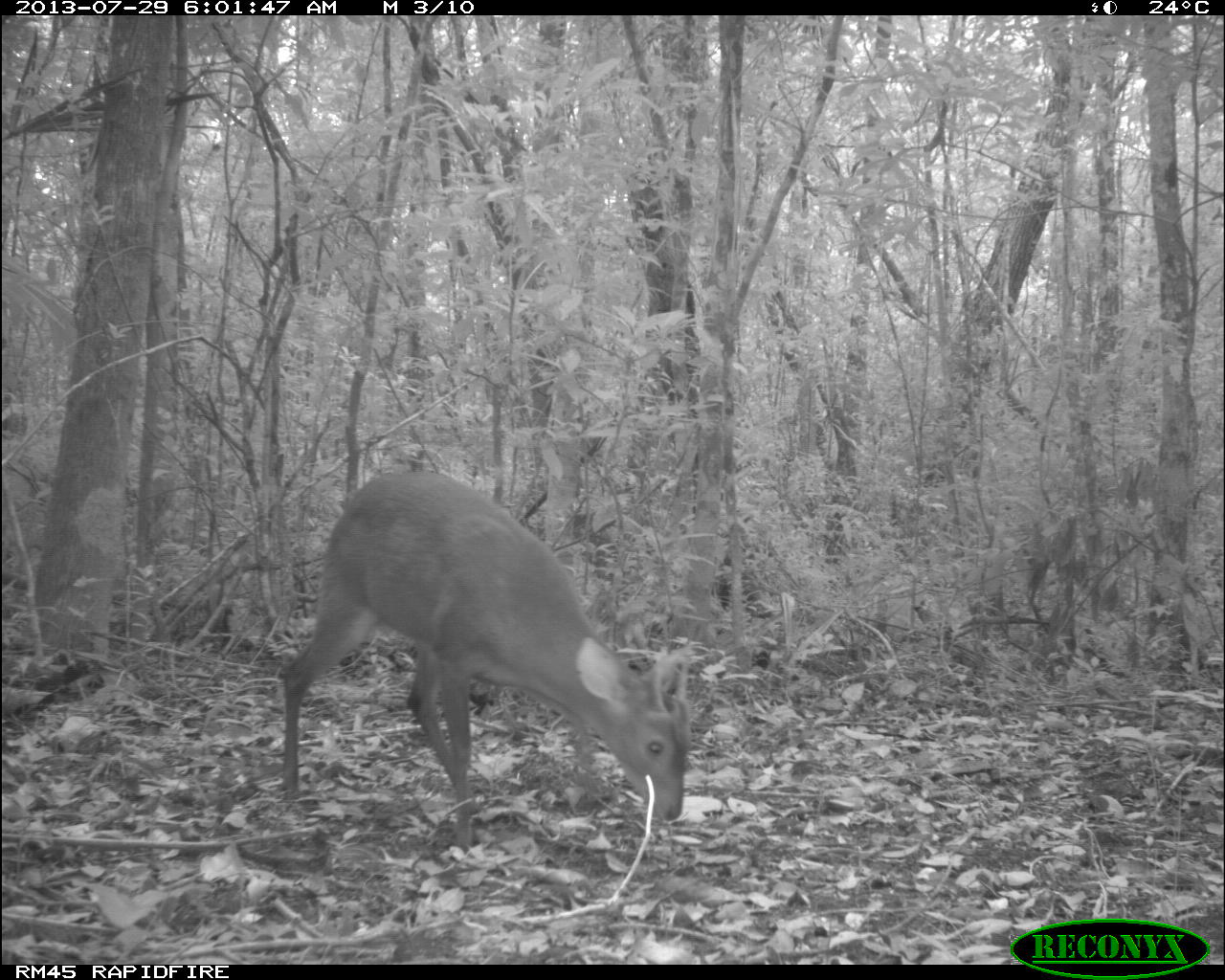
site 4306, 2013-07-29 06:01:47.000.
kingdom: Animalia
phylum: Chordata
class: Mammalia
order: Artiodactyla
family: Cervidae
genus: Mazama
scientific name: Mazama temama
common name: central american red brocket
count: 1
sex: male